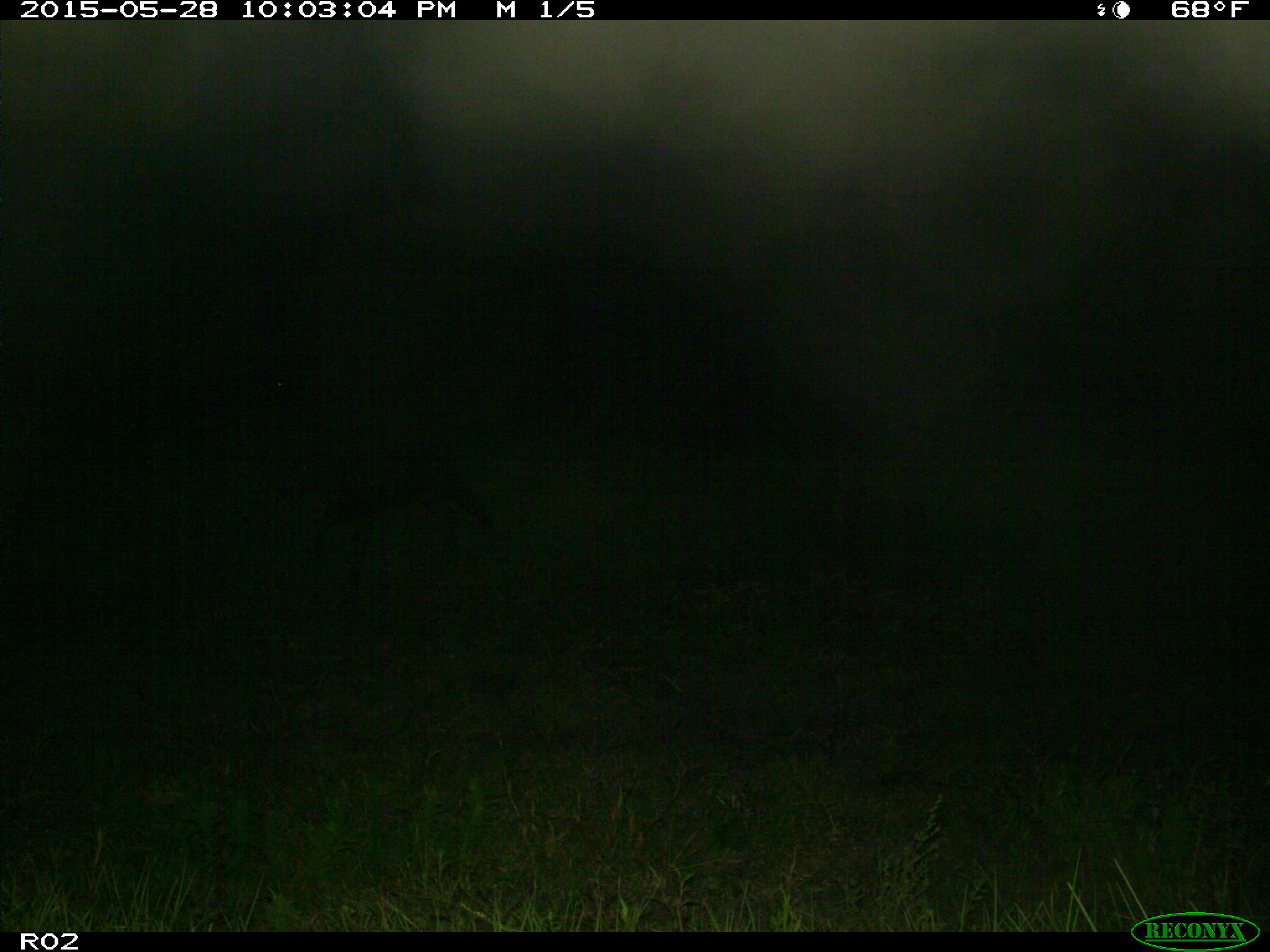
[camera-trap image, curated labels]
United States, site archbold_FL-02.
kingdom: Animalia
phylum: Chordata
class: Mammalia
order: Artiodactyla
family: Bovidae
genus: Bos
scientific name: Bos taurus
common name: domestic cow